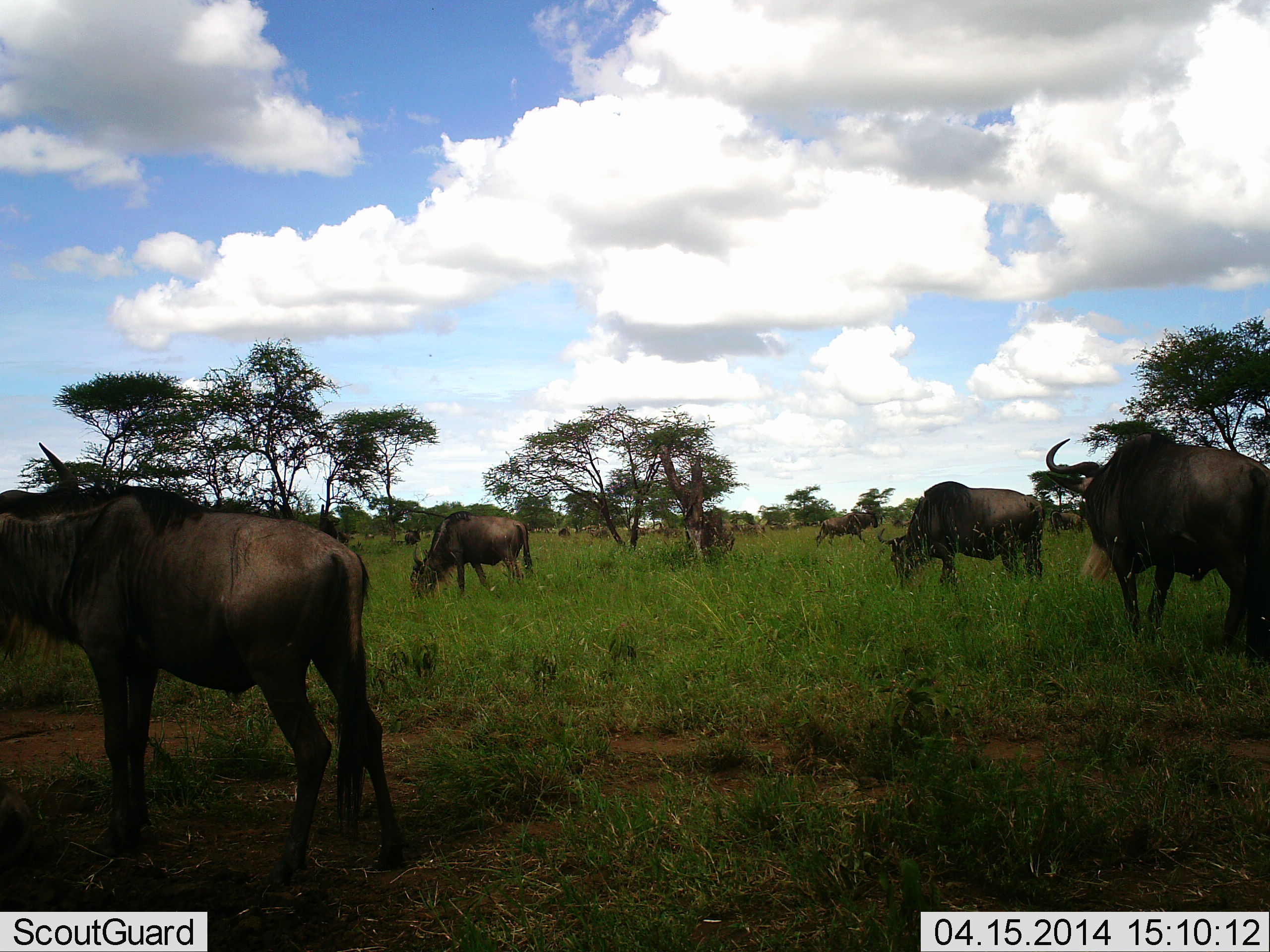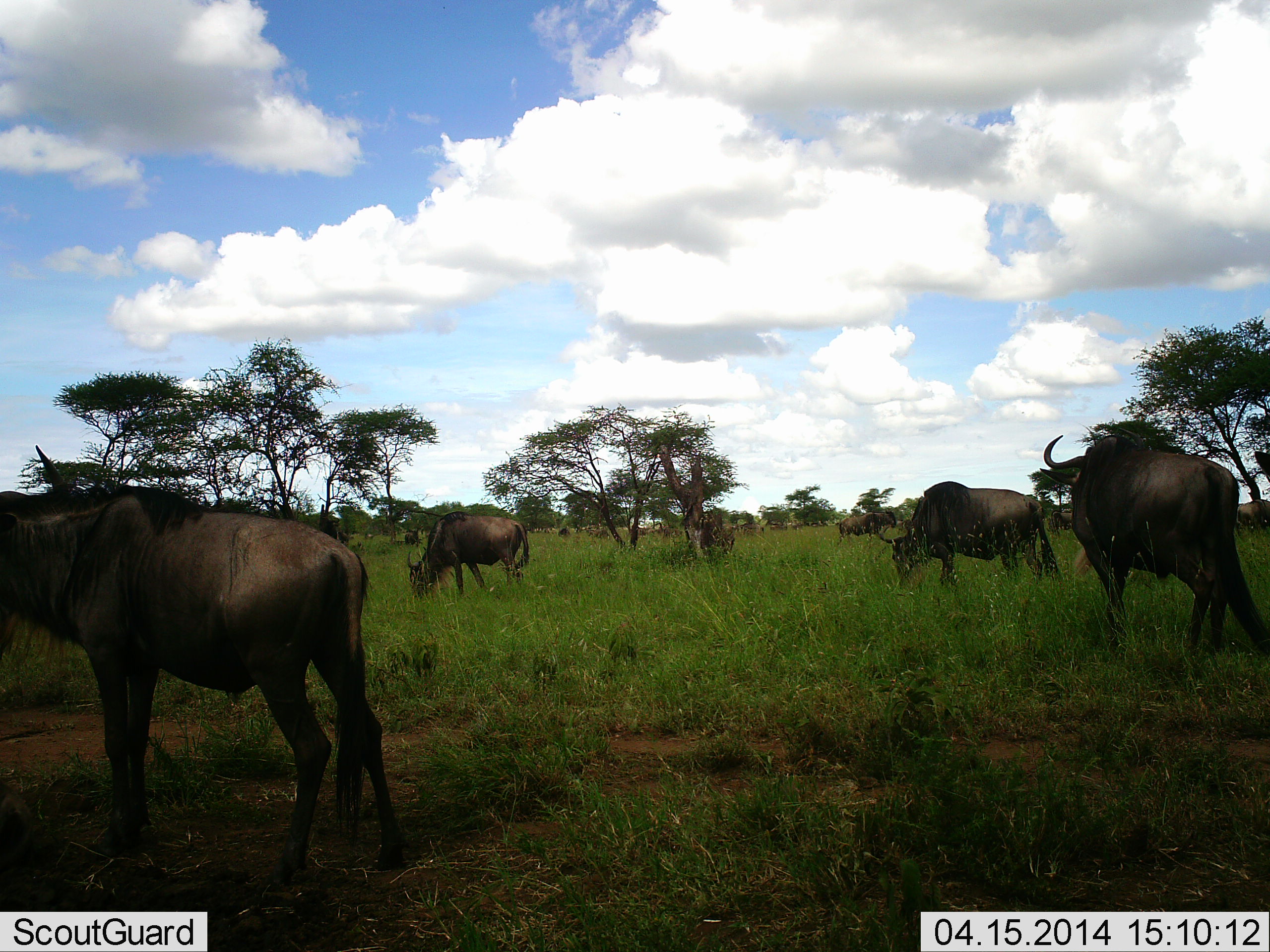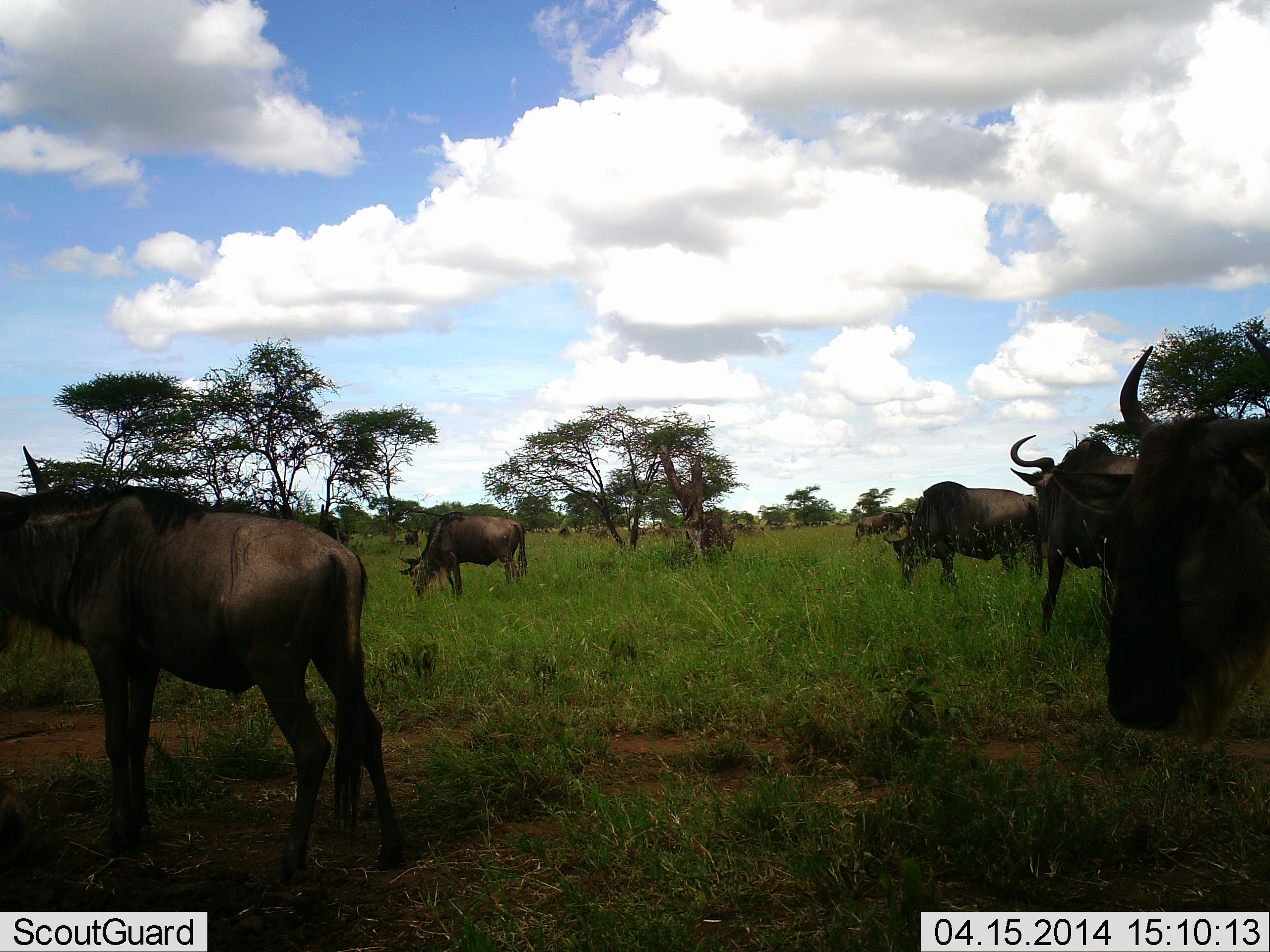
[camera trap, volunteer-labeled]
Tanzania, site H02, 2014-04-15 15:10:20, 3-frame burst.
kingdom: Animalia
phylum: Chordata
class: Mammalia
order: Artiodactyla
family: Bovidae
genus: Connochaetes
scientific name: Connochaetes taurinus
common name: blue wildebeest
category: wildebeest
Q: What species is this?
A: Wildebeest (blue wildebeest) (Connochaetes taurinus).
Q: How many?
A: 6.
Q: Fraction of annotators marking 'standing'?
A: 60%.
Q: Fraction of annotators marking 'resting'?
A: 0%.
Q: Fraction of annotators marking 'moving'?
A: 50%.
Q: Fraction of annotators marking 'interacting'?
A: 0%.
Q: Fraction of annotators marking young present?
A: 0%.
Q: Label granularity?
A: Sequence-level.